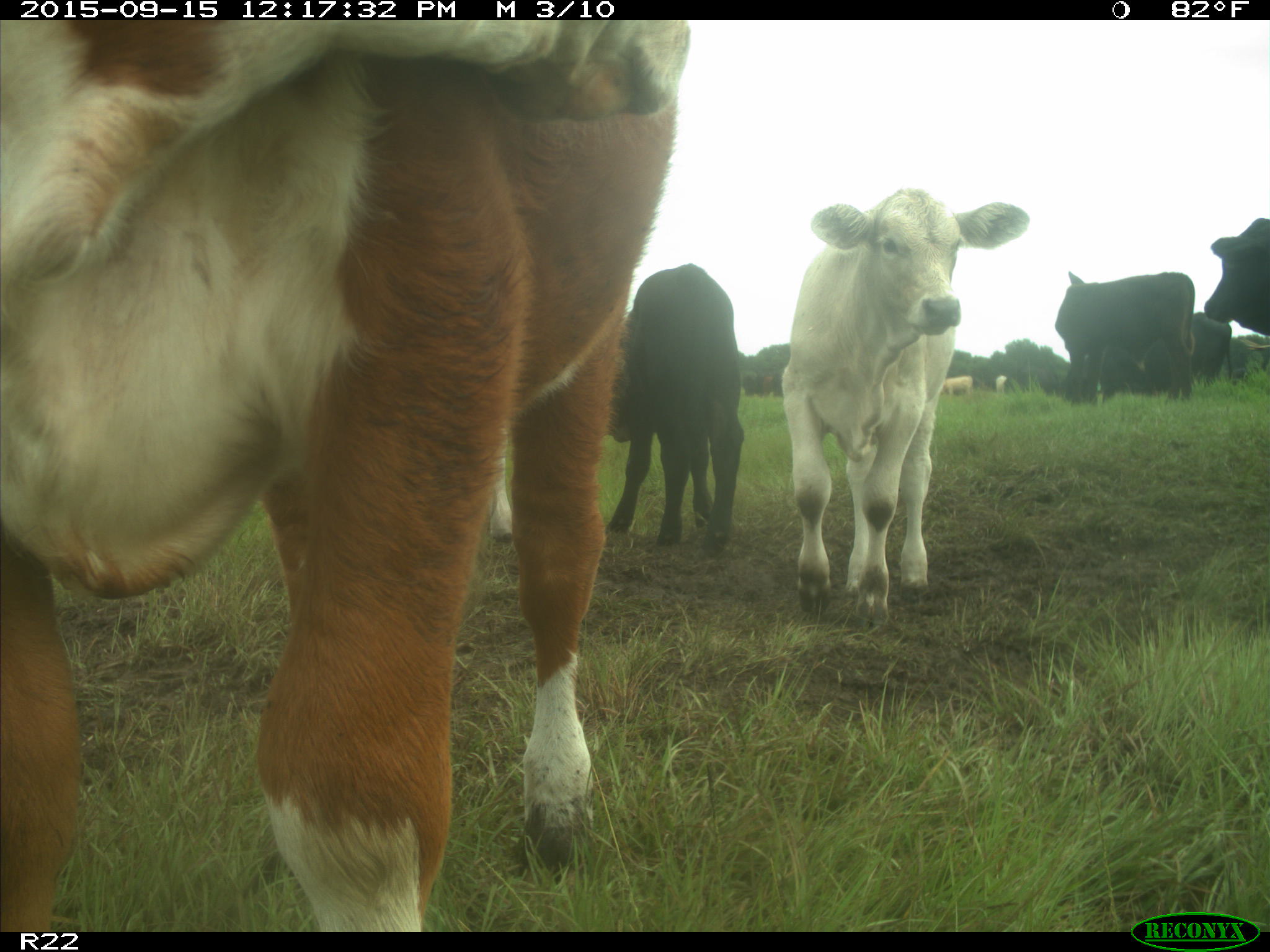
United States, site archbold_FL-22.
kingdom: Animalia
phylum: Chordata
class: Mammalia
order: Artiodactyla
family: Bovidae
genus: Bos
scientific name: Bos taurus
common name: domestic cow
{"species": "Bos taurus (domestic cow)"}